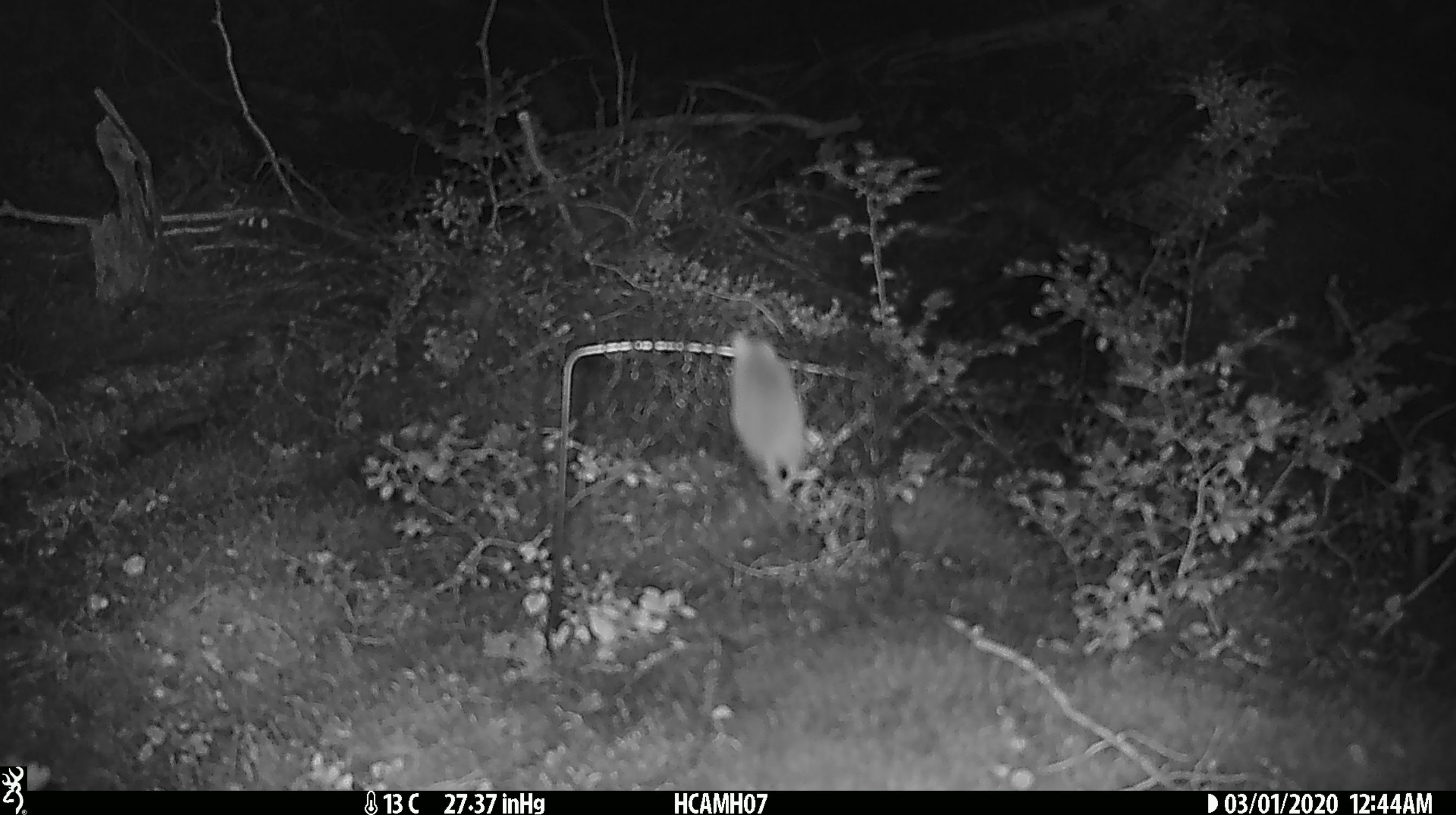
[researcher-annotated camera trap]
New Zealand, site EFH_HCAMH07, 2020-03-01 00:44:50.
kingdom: Animalia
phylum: Chordata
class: Mammalia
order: Rodentia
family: Muridae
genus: Mus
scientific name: Mus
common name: mouse